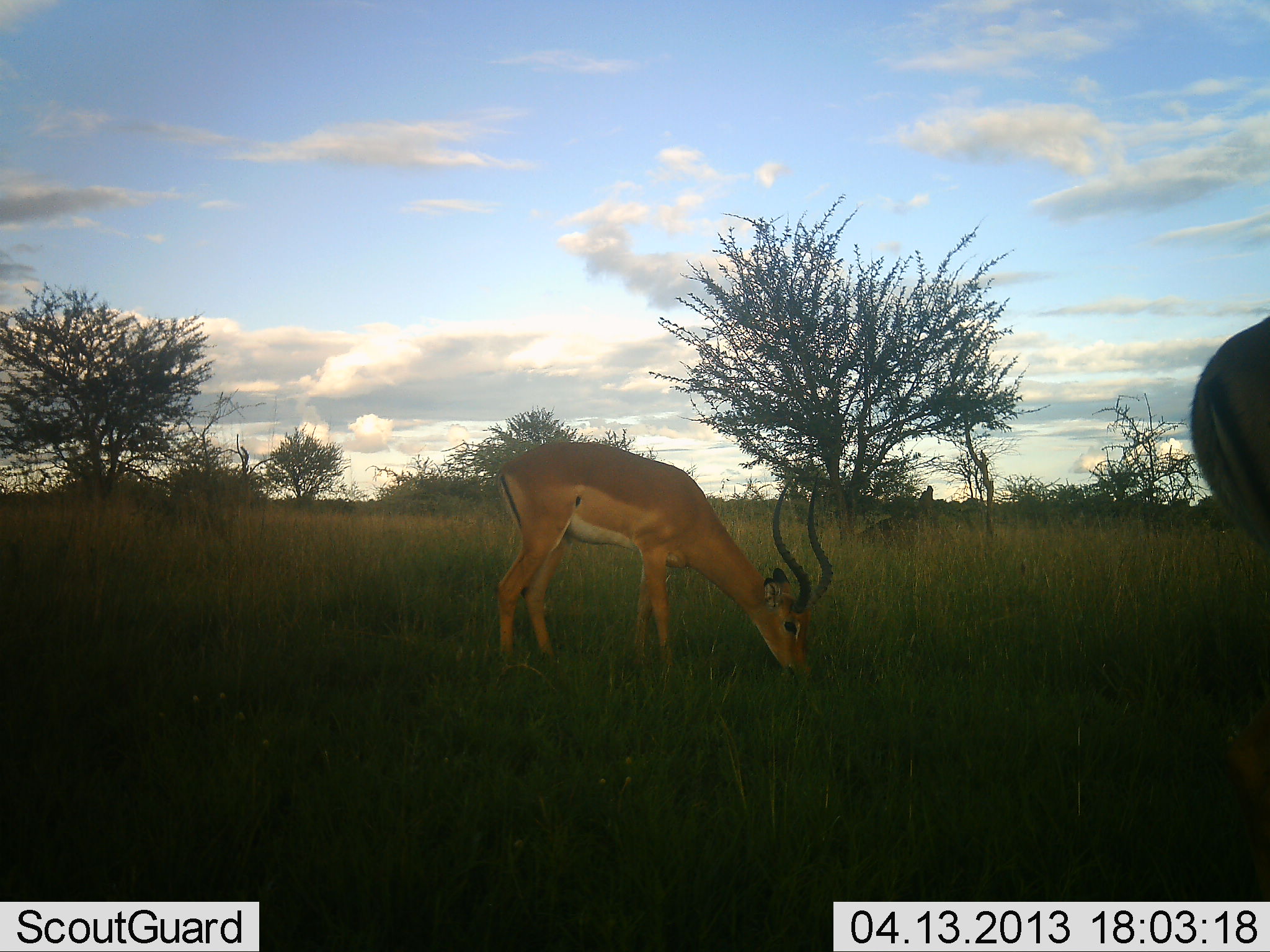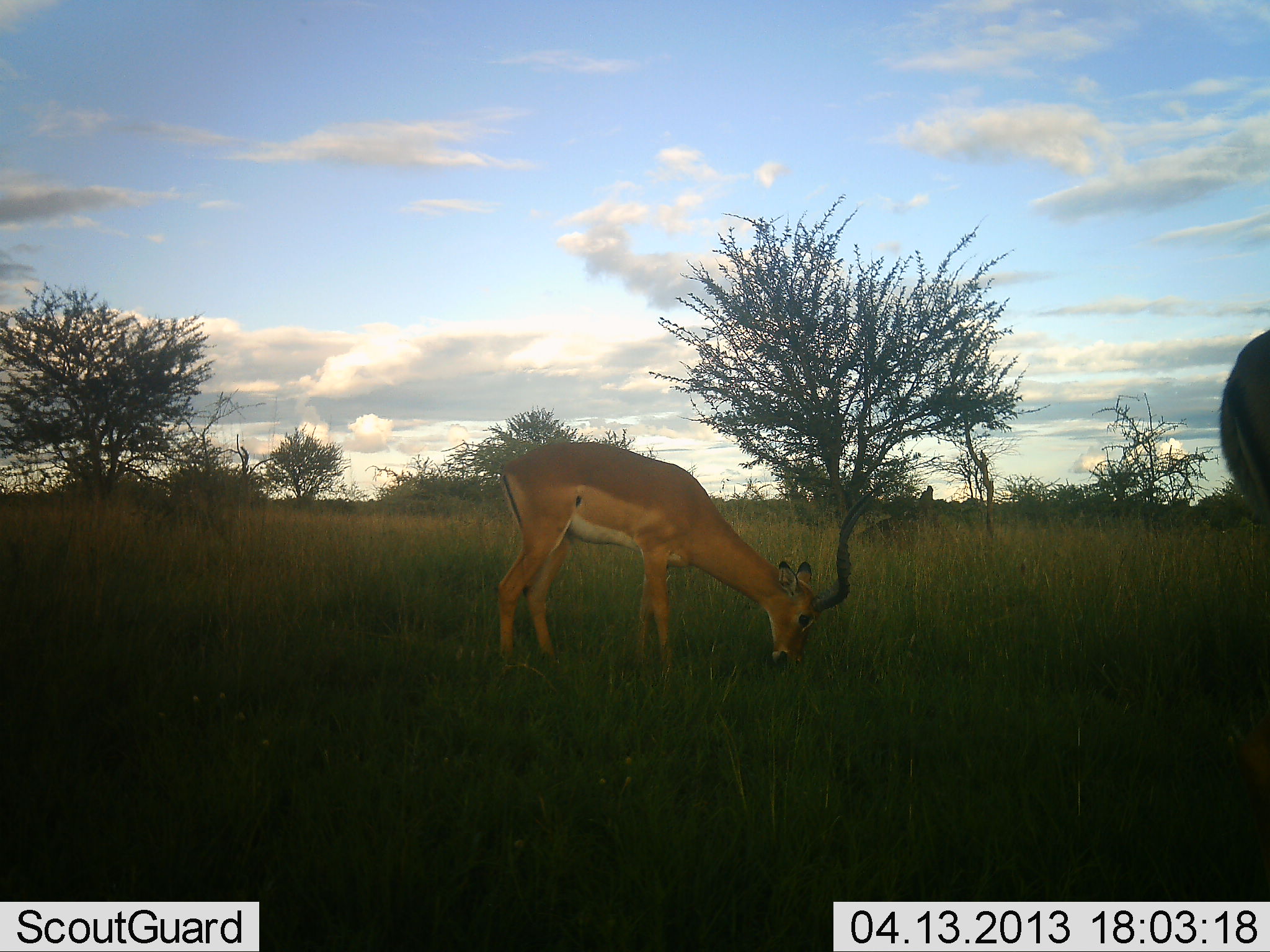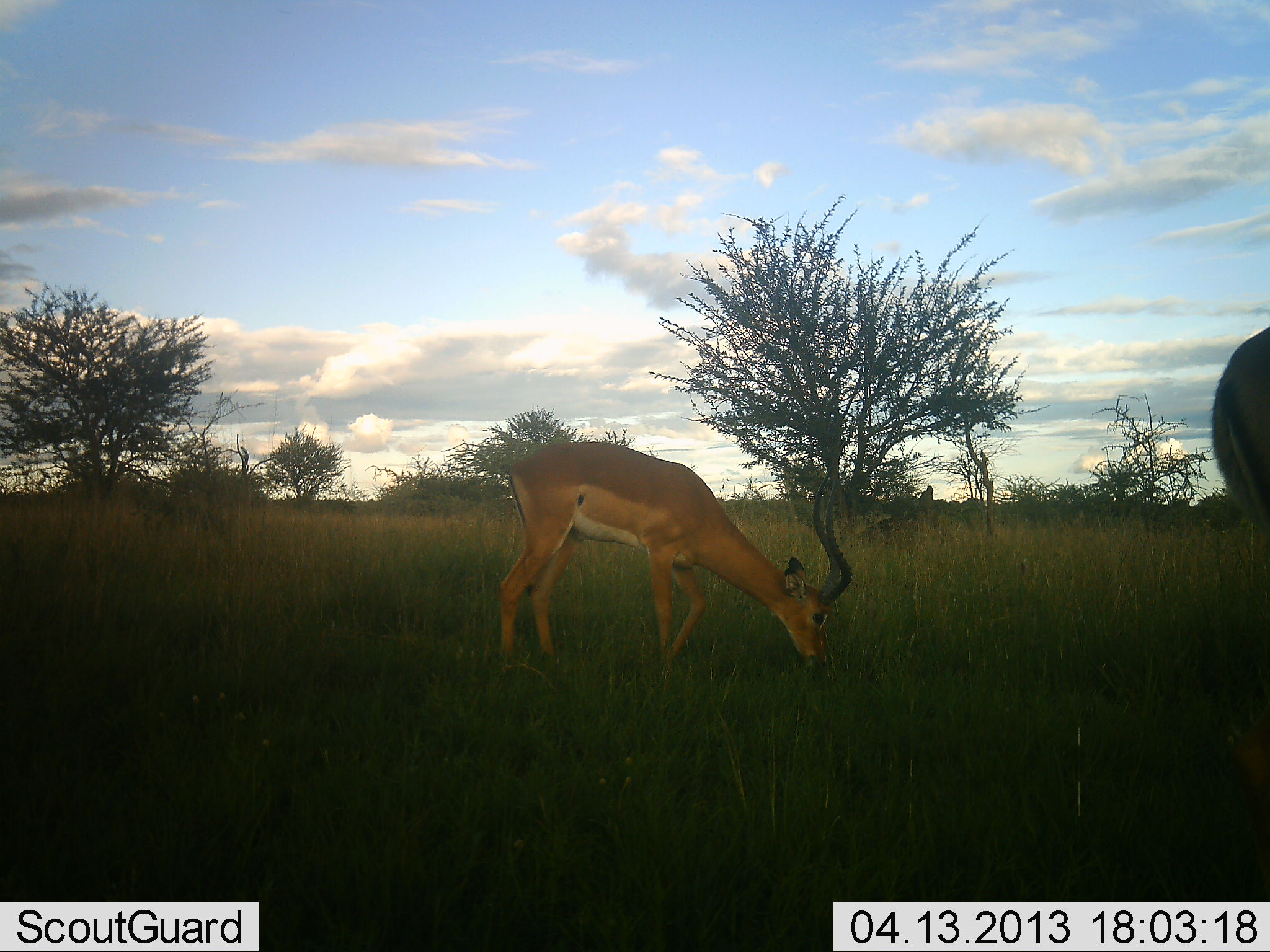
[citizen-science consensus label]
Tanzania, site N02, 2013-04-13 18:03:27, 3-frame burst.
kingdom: Animalia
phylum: Chordata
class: Mammalia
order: Artiodactyla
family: Bovidae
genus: Aepyceros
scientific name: Aepyceros melampus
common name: impala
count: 2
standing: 30%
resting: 0%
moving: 10%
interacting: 0%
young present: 0%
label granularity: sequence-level